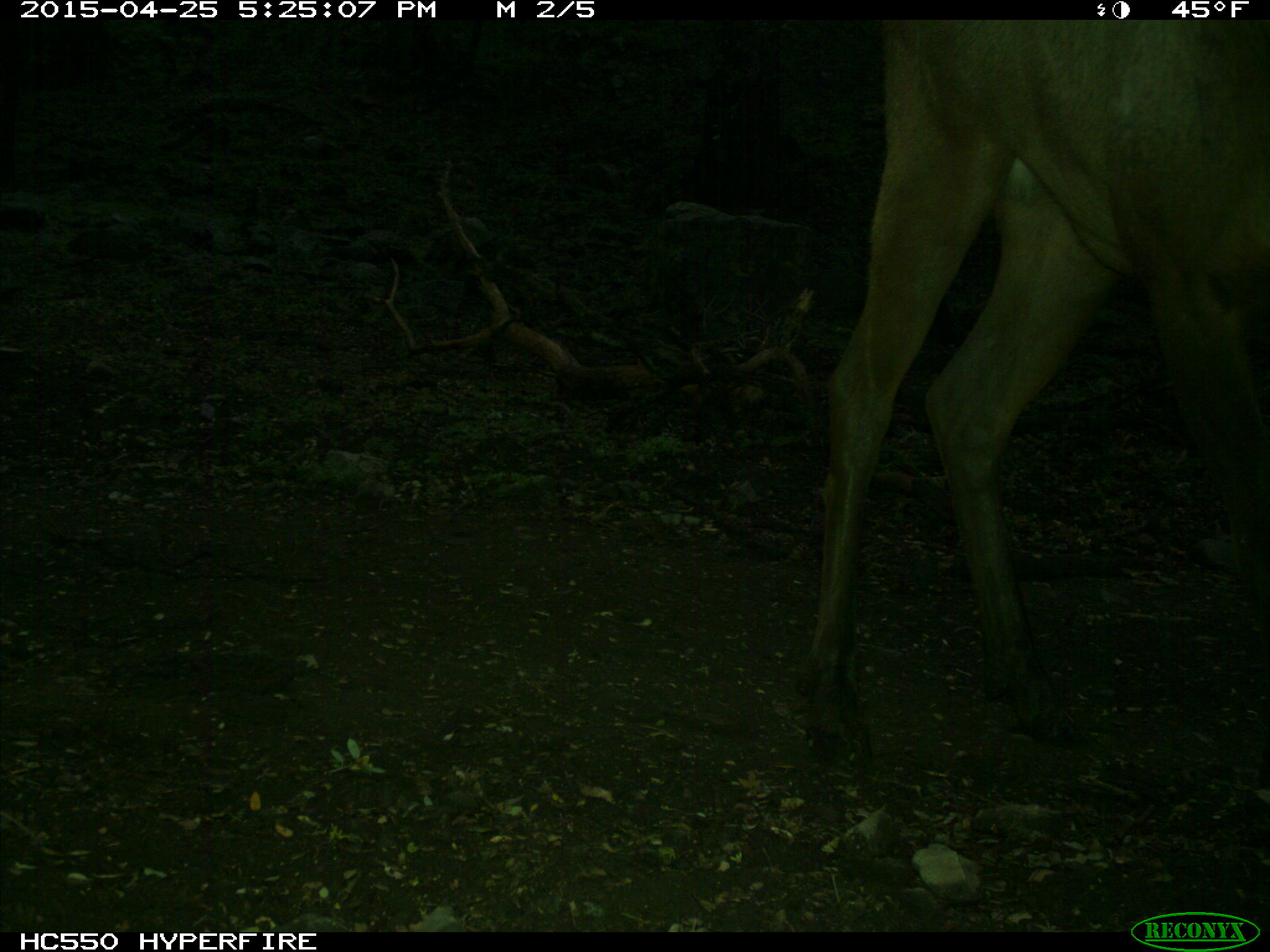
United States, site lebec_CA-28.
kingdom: Animalia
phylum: Chordata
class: Mammalia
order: Artiodactyla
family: Cervidae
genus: Cervus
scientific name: Cervus canadensis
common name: elk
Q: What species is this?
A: Cervus canadensis (elk).